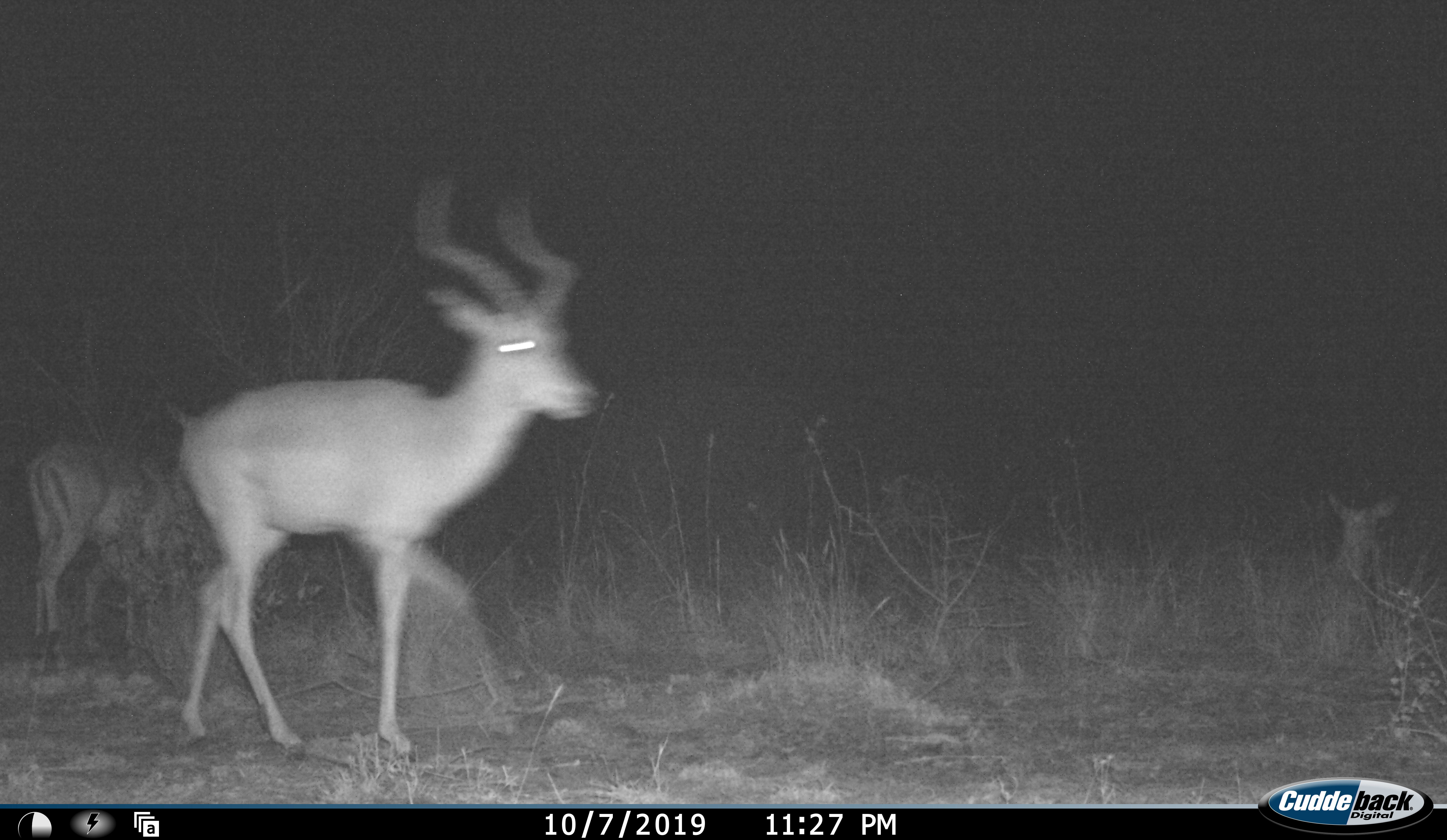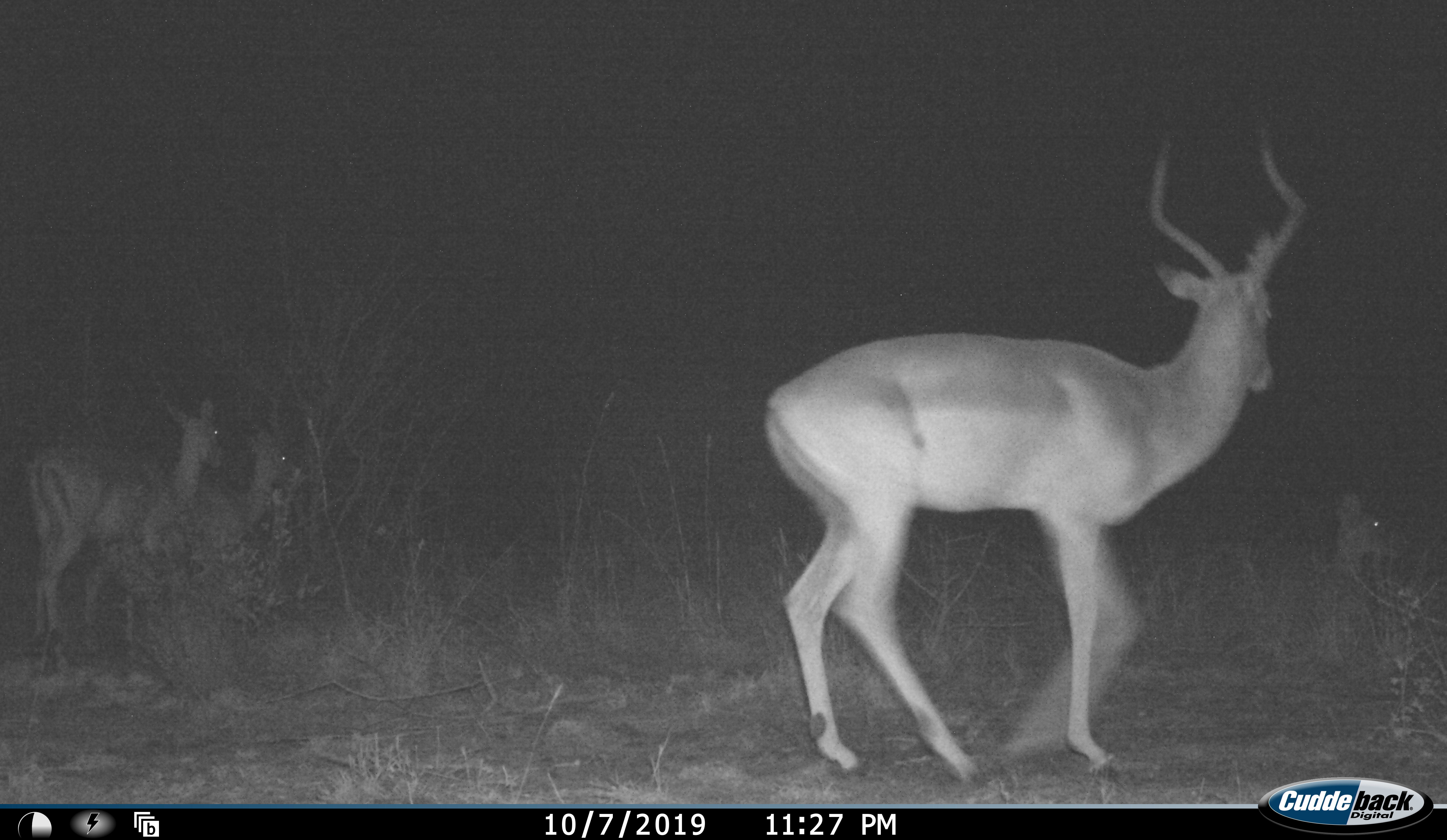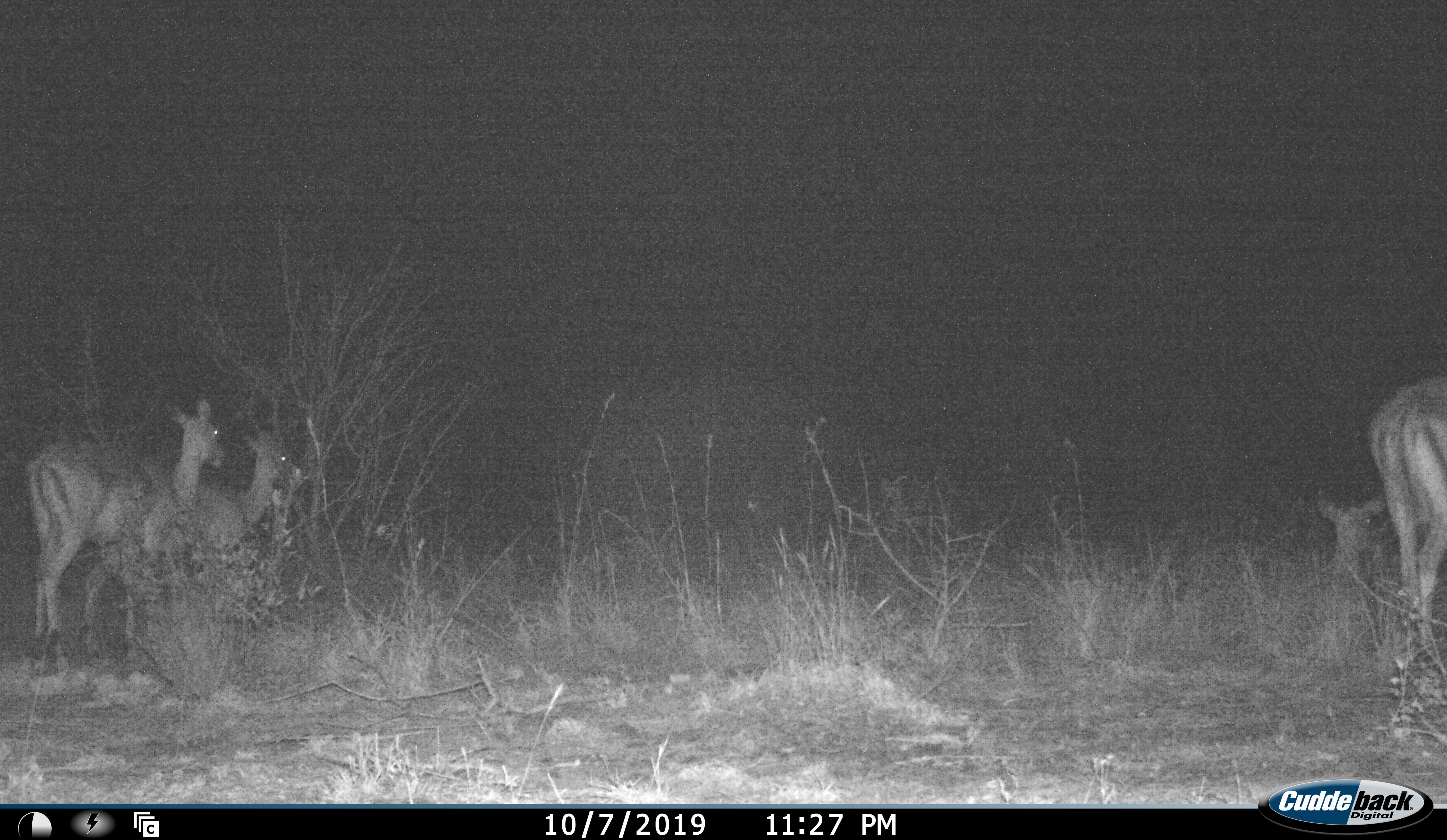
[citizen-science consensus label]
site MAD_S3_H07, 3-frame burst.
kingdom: Animalia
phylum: Chordata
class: Mammalia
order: Artiodactyla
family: Bovidae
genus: Aepyceros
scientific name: Aepyceros melampus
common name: impala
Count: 4.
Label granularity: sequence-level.